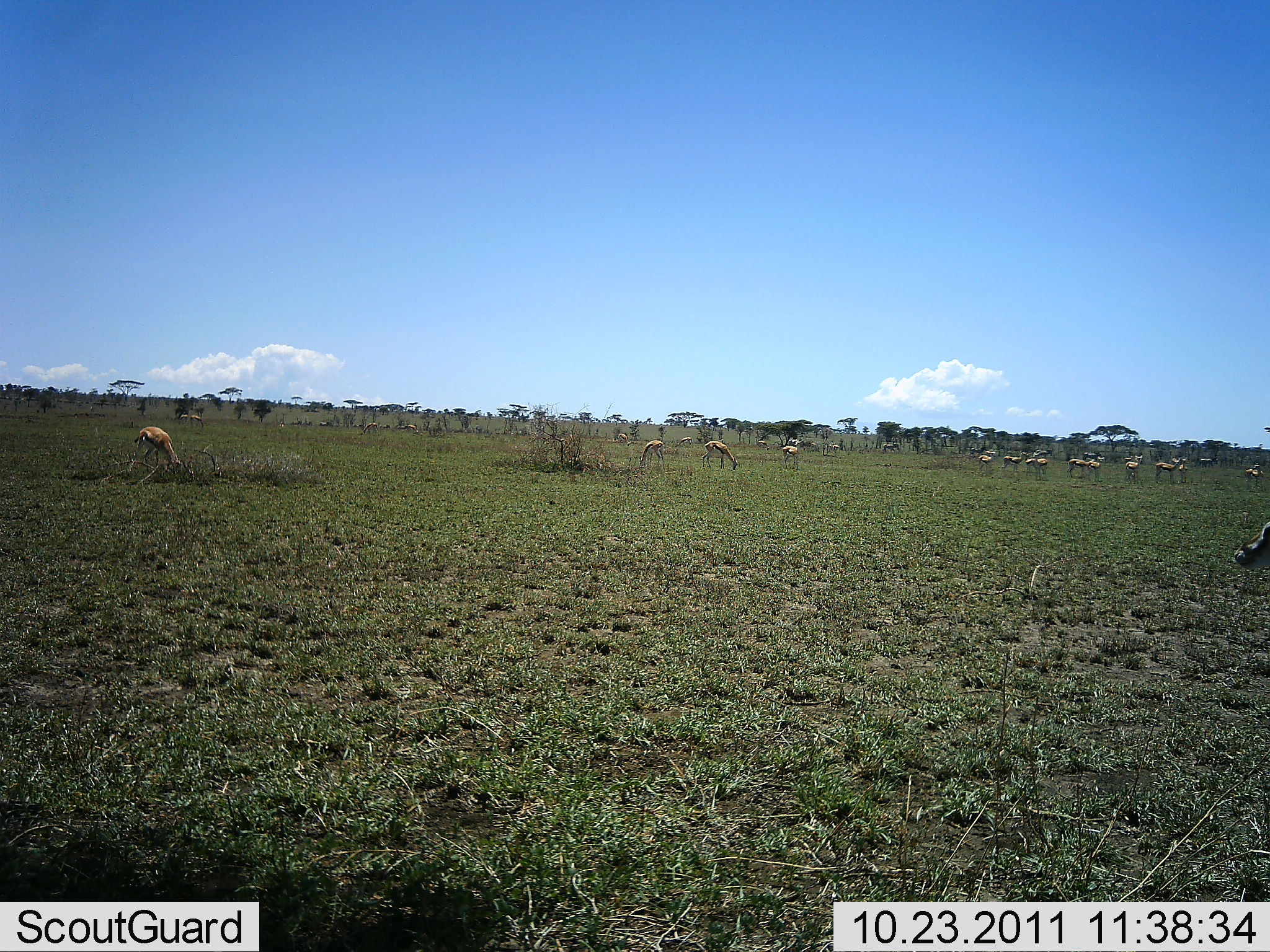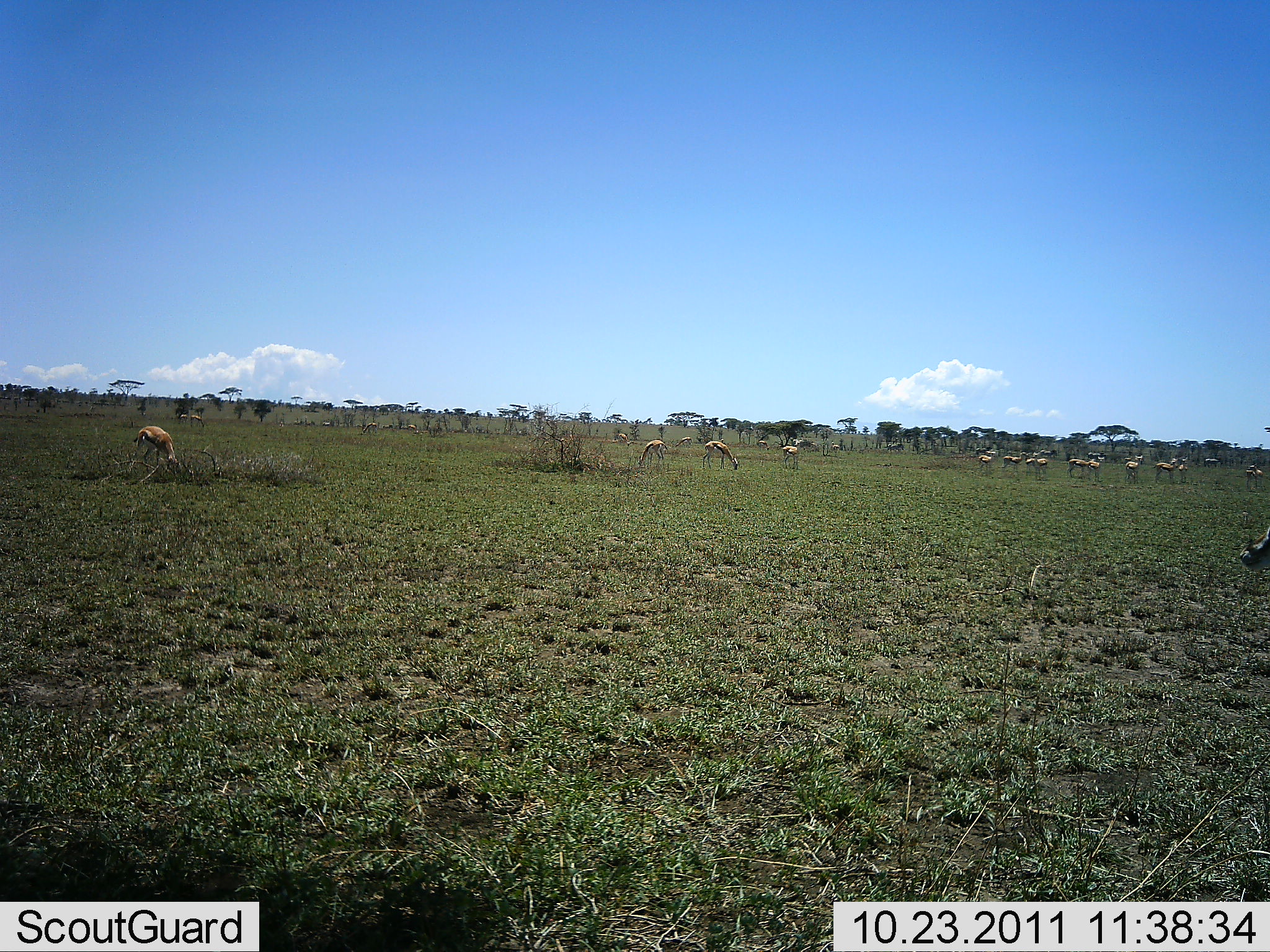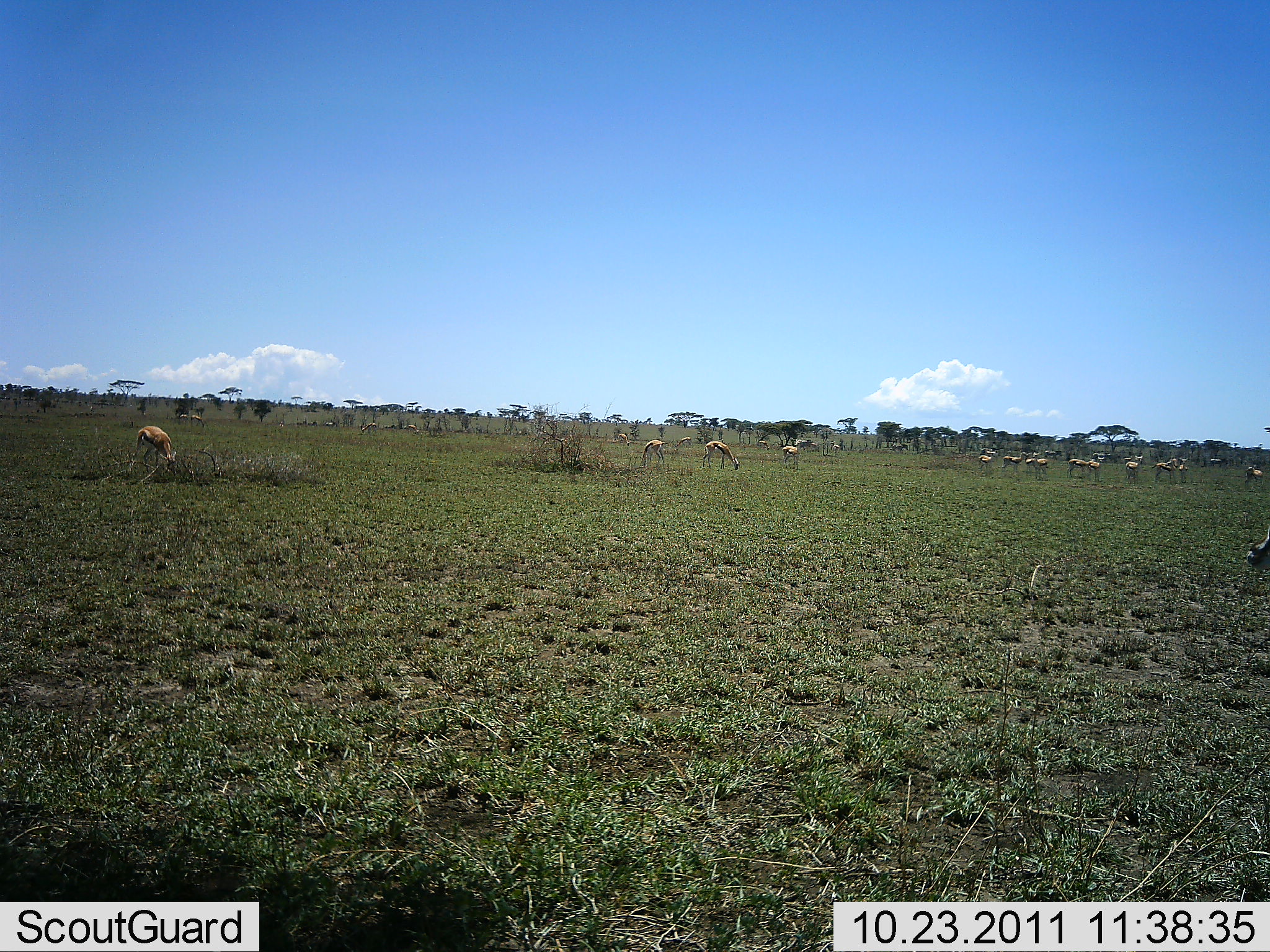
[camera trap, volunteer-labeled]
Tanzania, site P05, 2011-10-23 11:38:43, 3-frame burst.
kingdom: Animalia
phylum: Chordata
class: Mammalia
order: Artiodactyla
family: Bovidae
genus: Eudorcas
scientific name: Eudorcas thomsonii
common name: thomson's gazelle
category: gazellethomsons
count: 11-50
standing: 46%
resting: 8%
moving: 38%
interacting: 0%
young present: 0%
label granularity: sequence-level